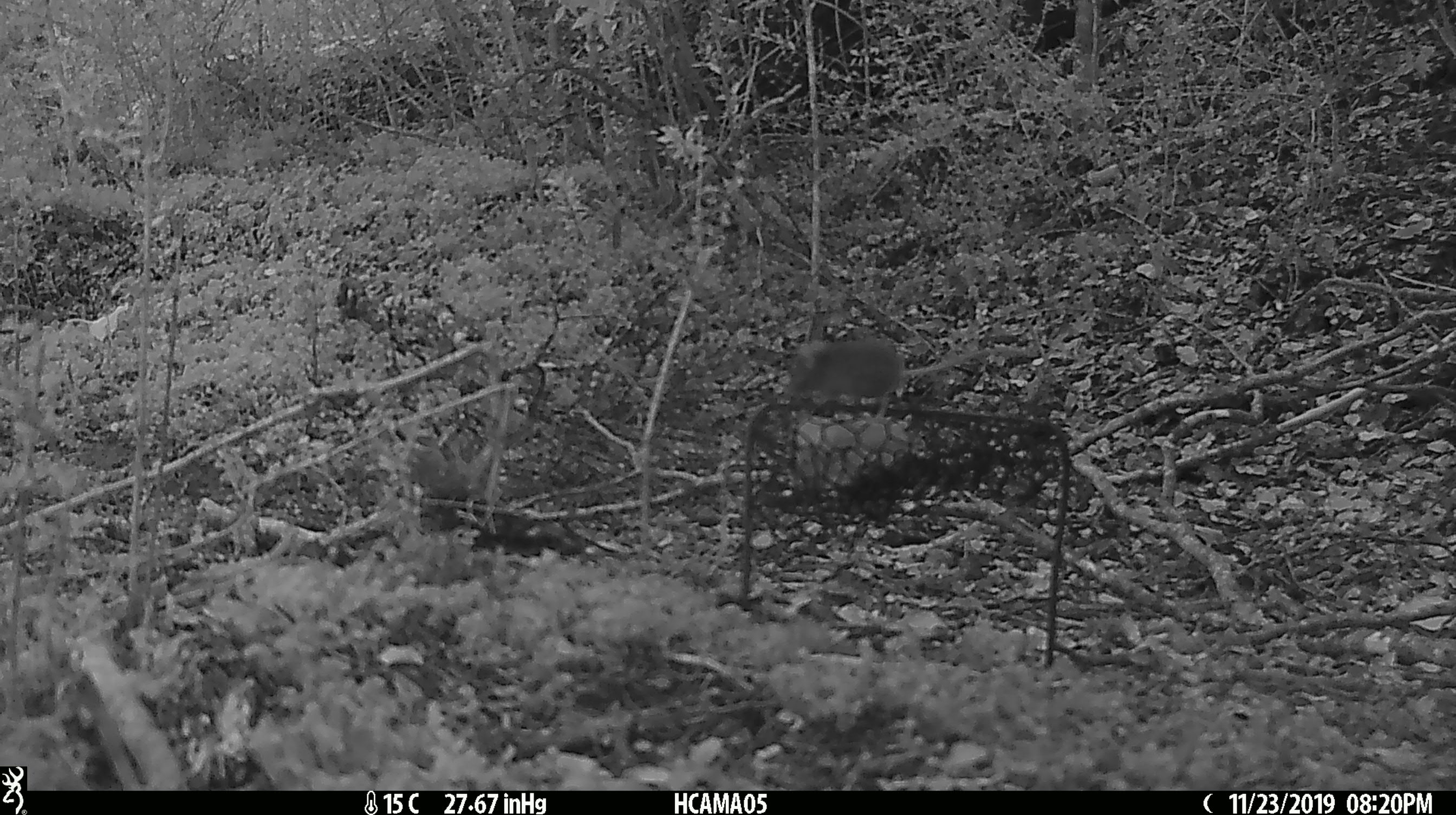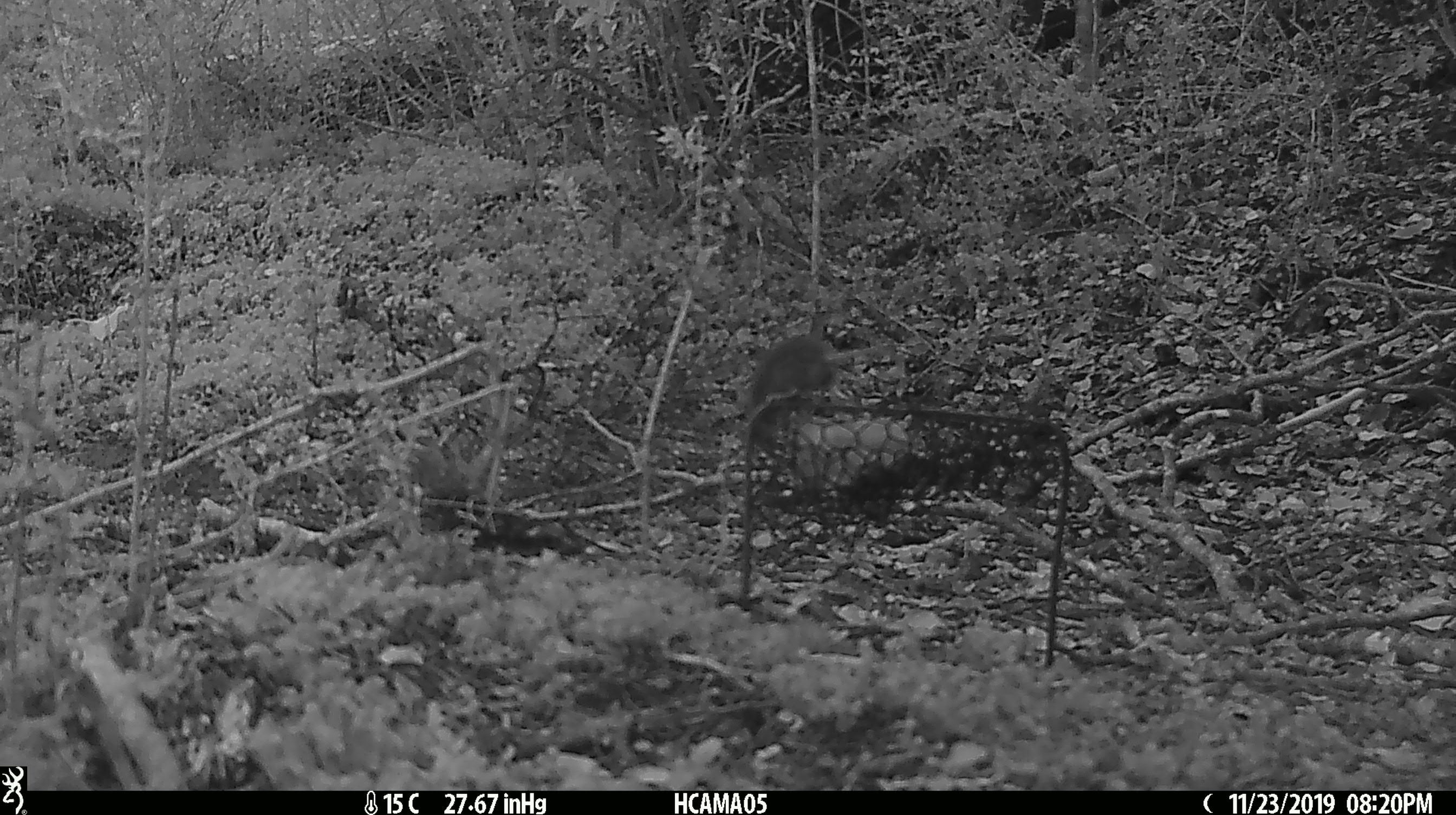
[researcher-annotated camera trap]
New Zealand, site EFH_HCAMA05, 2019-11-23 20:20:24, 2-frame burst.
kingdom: Animalia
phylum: Chordata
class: Mammalia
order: Rodentia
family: Muridae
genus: Mus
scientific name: Mus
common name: mouse